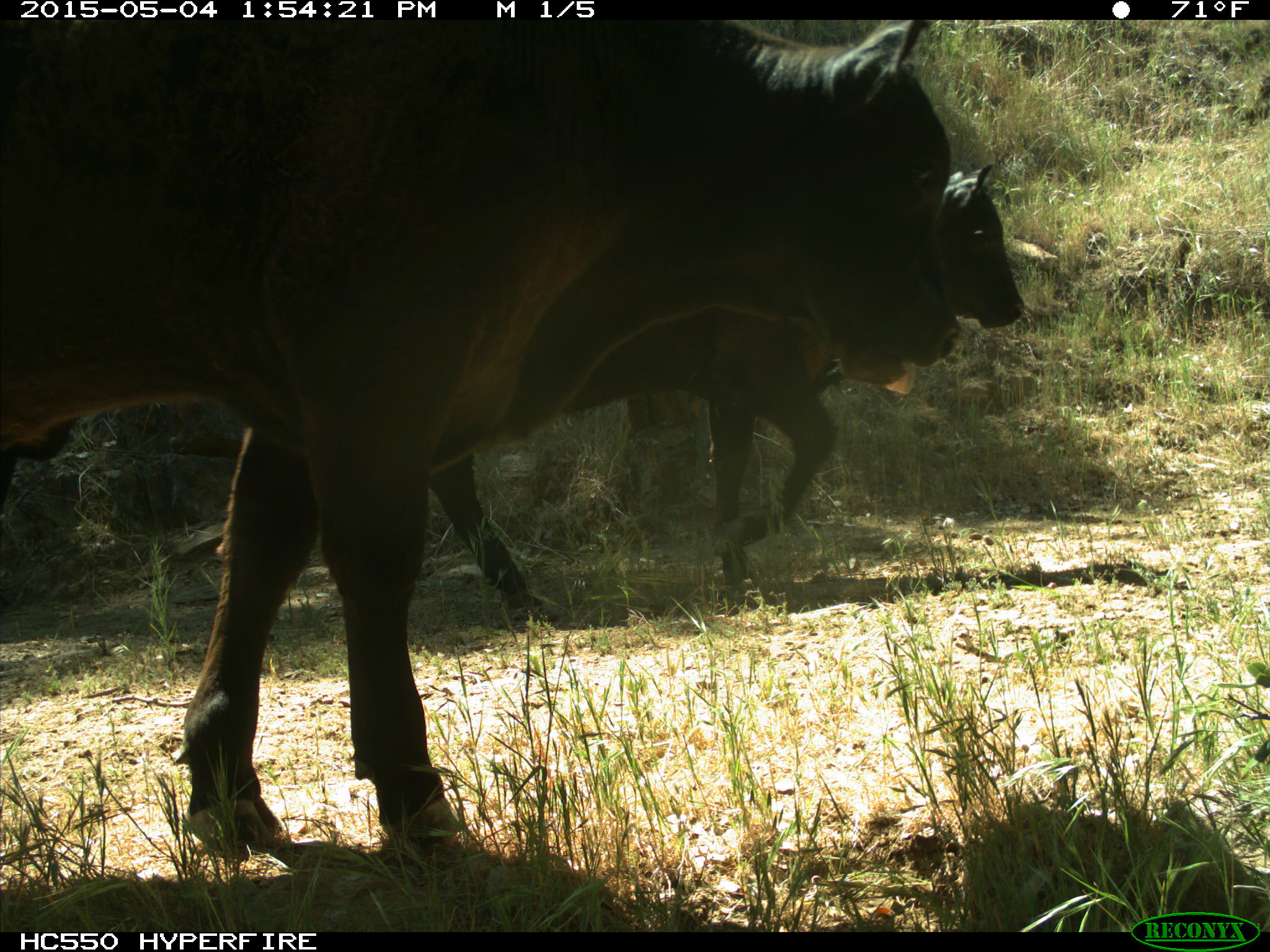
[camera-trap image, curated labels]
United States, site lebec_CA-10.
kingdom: Animalia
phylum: Chordata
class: Mammalia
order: Artiodactyla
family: Bovidae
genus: Bos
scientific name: Bos taurus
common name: domestic cow